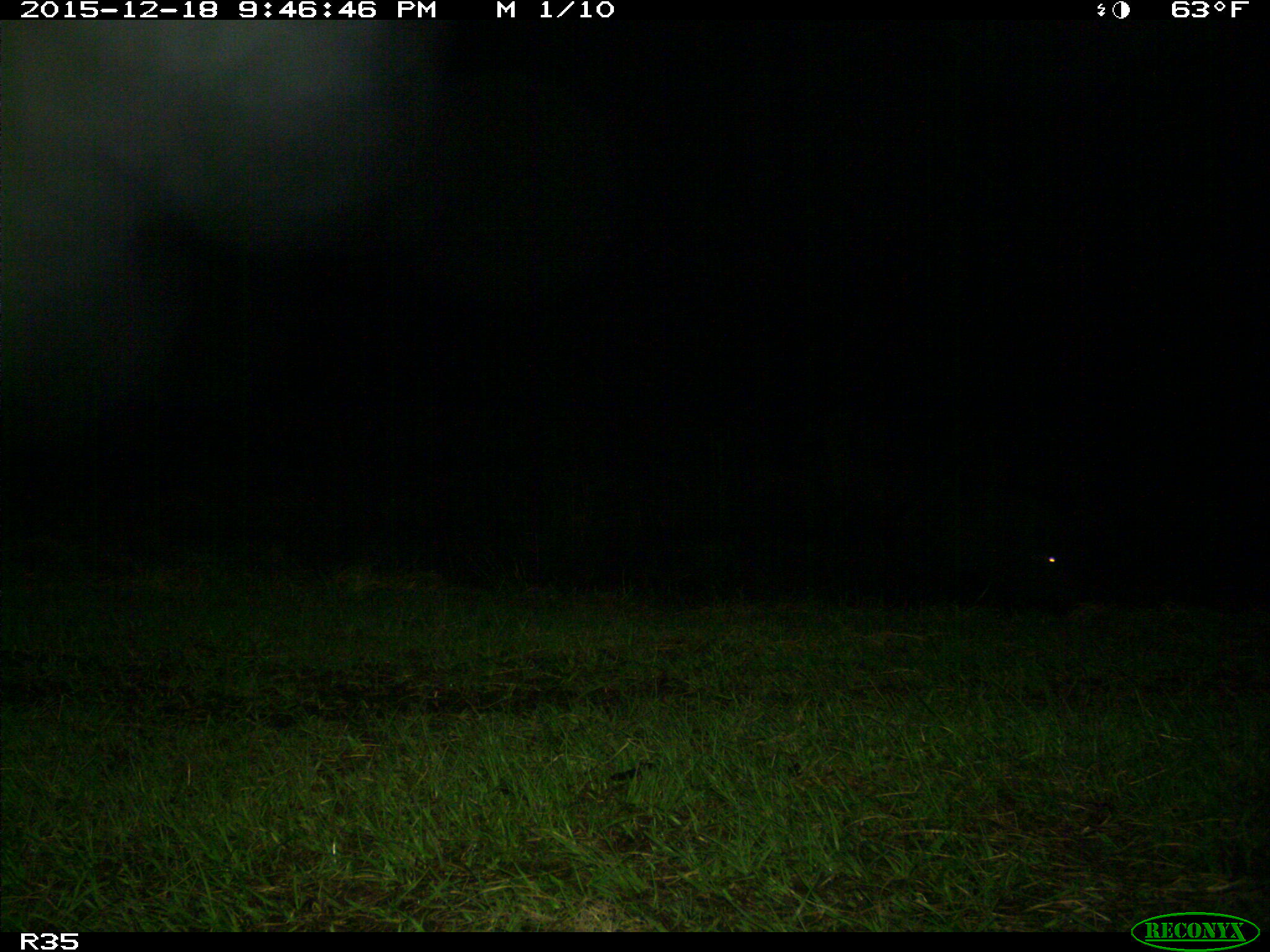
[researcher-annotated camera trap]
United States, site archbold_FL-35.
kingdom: Animalia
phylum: Chordata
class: Mammalia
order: Artiodactyla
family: Suidae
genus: Sus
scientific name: Sus scrofa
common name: wild boar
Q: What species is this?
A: Sus scrofa (wild boar).